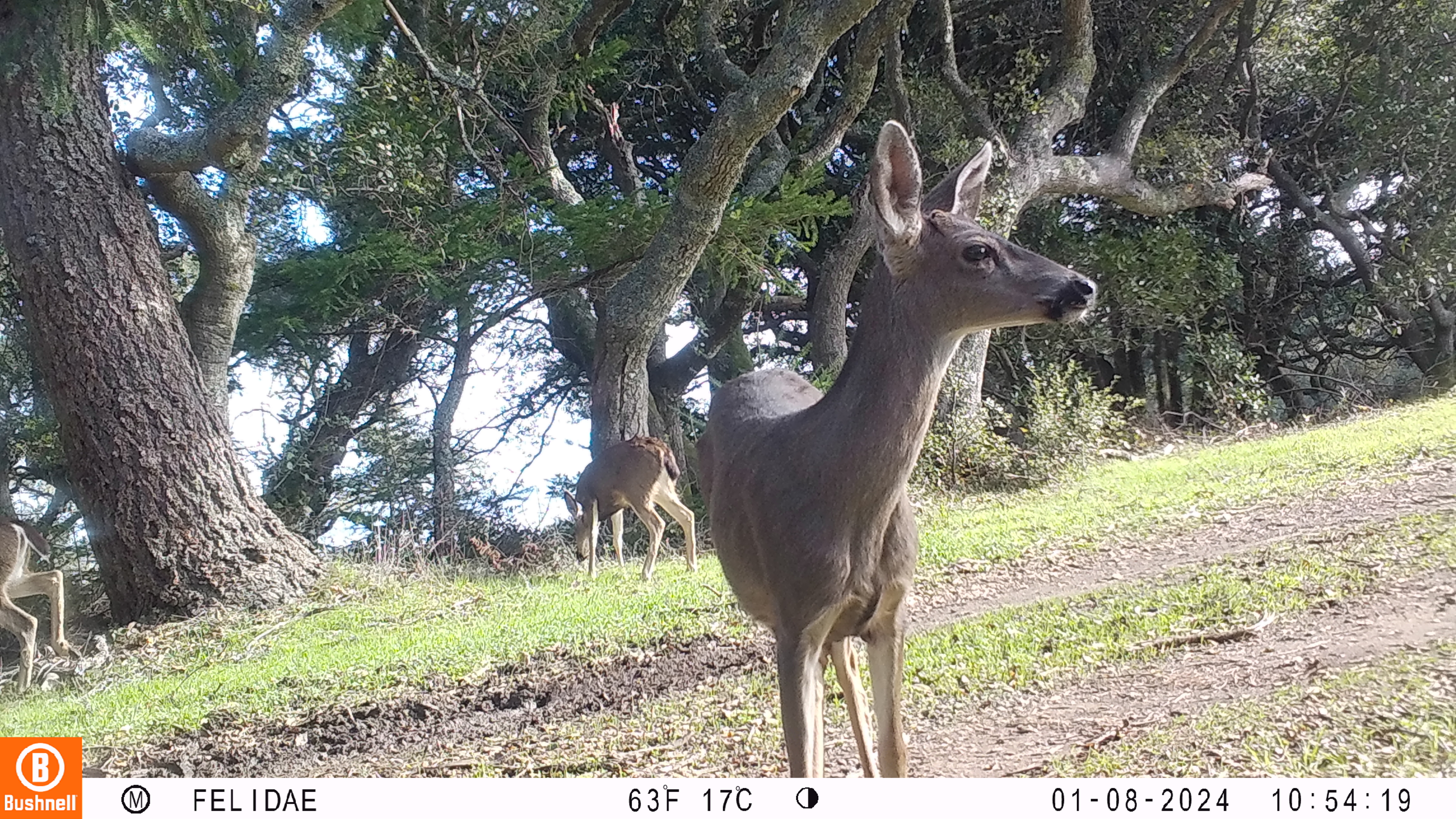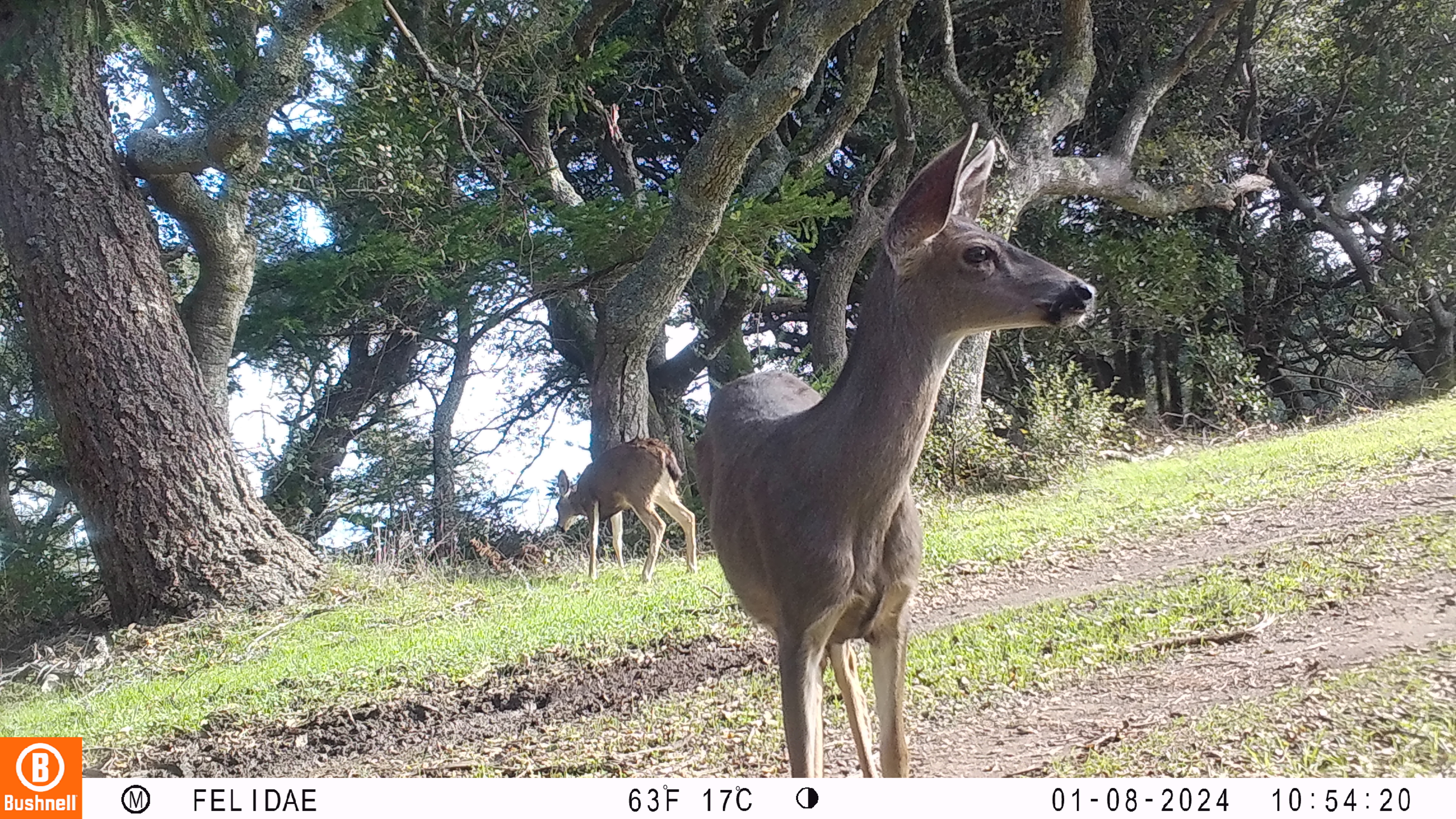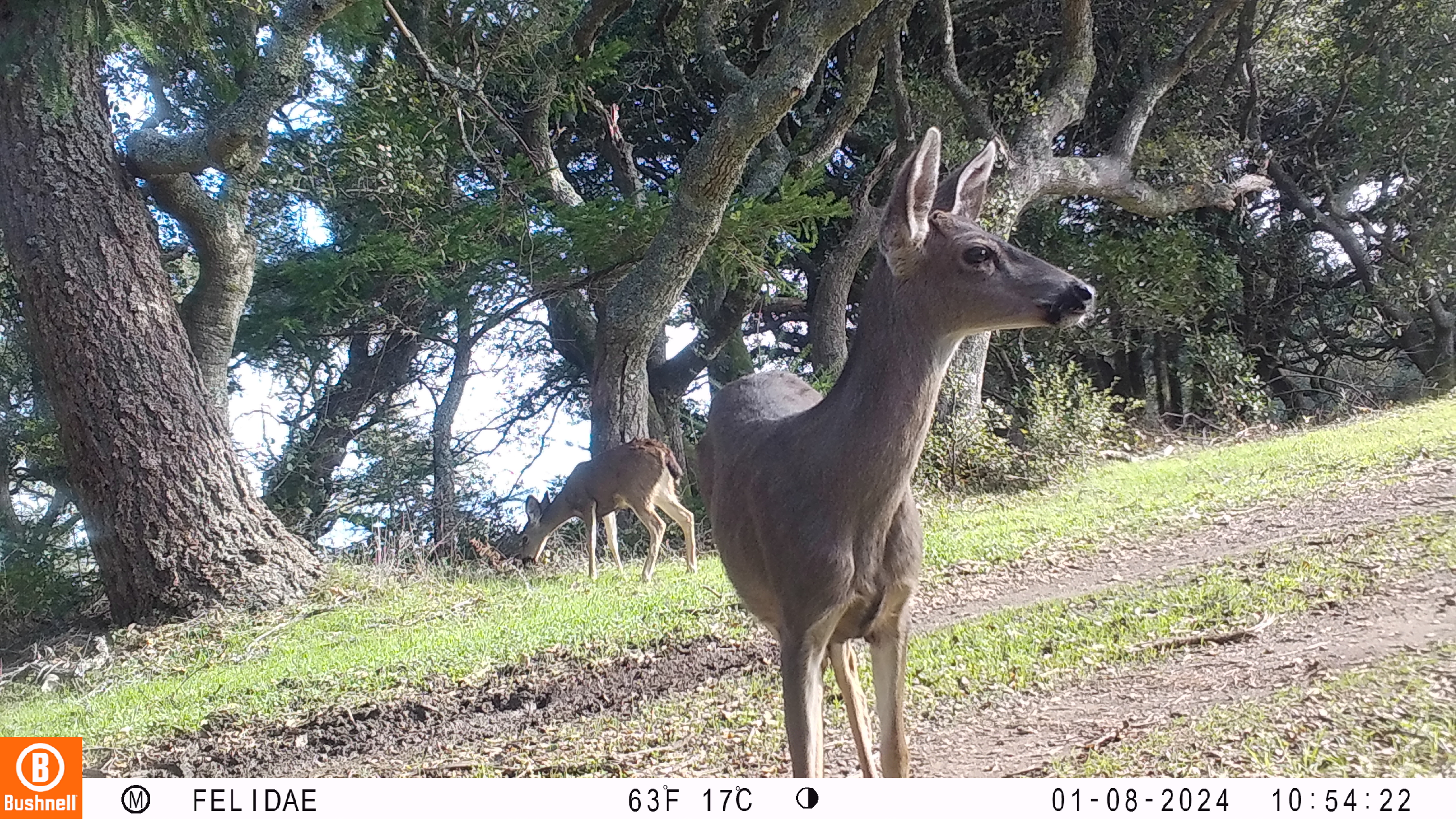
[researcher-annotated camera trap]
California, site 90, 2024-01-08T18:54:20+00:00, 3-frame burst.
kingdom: Animalia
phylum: Chordata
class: Mammalia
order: Artiodactyla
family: Cervidae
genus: Odocoileus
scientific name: Odocoileus hemionus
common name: mule deer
Mule deer (Odocoileus hemionus).